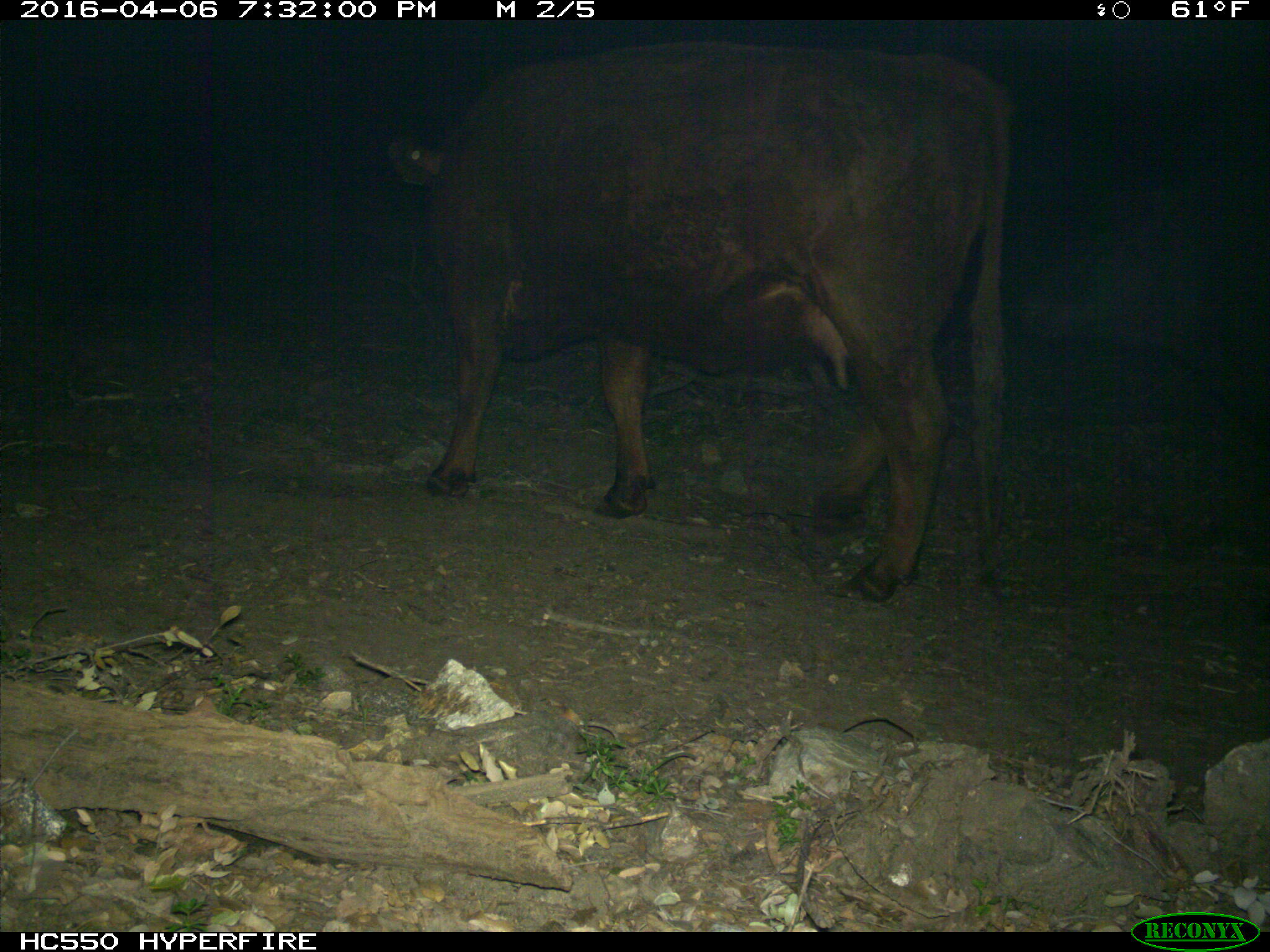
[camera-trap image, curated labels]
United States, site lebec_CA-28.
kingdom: Animalia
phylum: Chordata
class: Mammalia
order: Artiodactyla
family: Bovidae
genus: Bos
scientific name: Bos taurus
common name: domestic cow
Bos taurus (domestic cow).